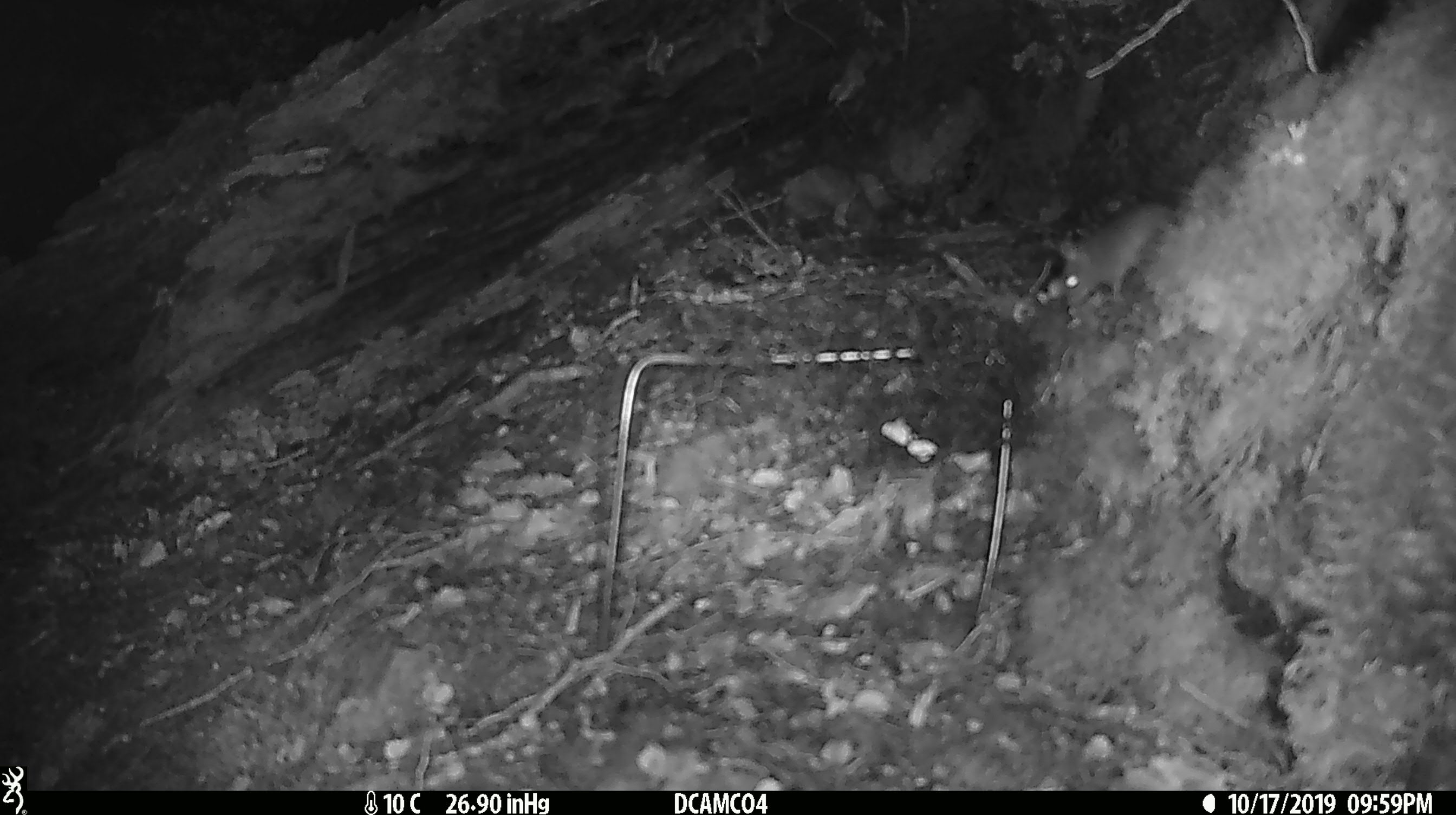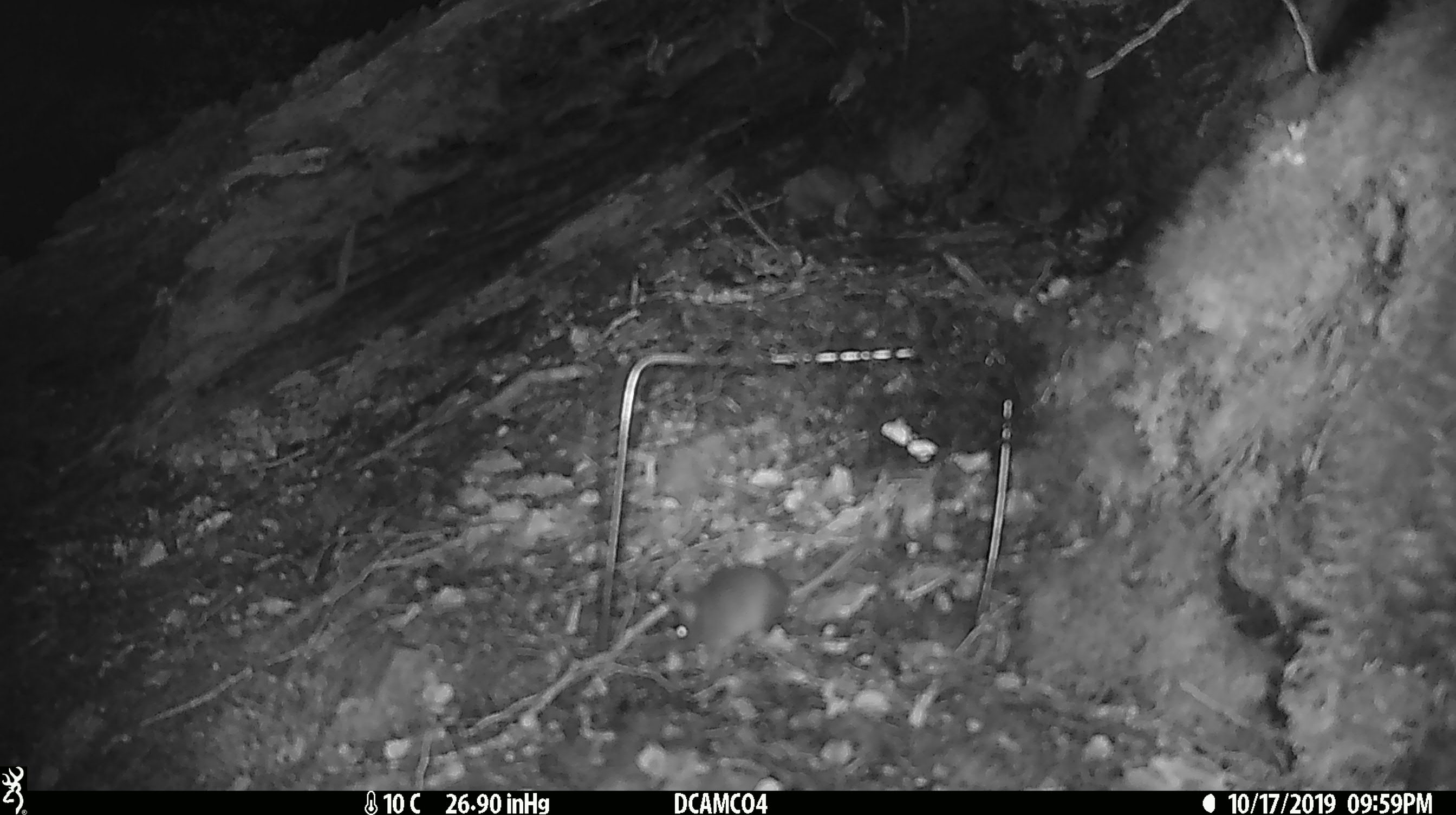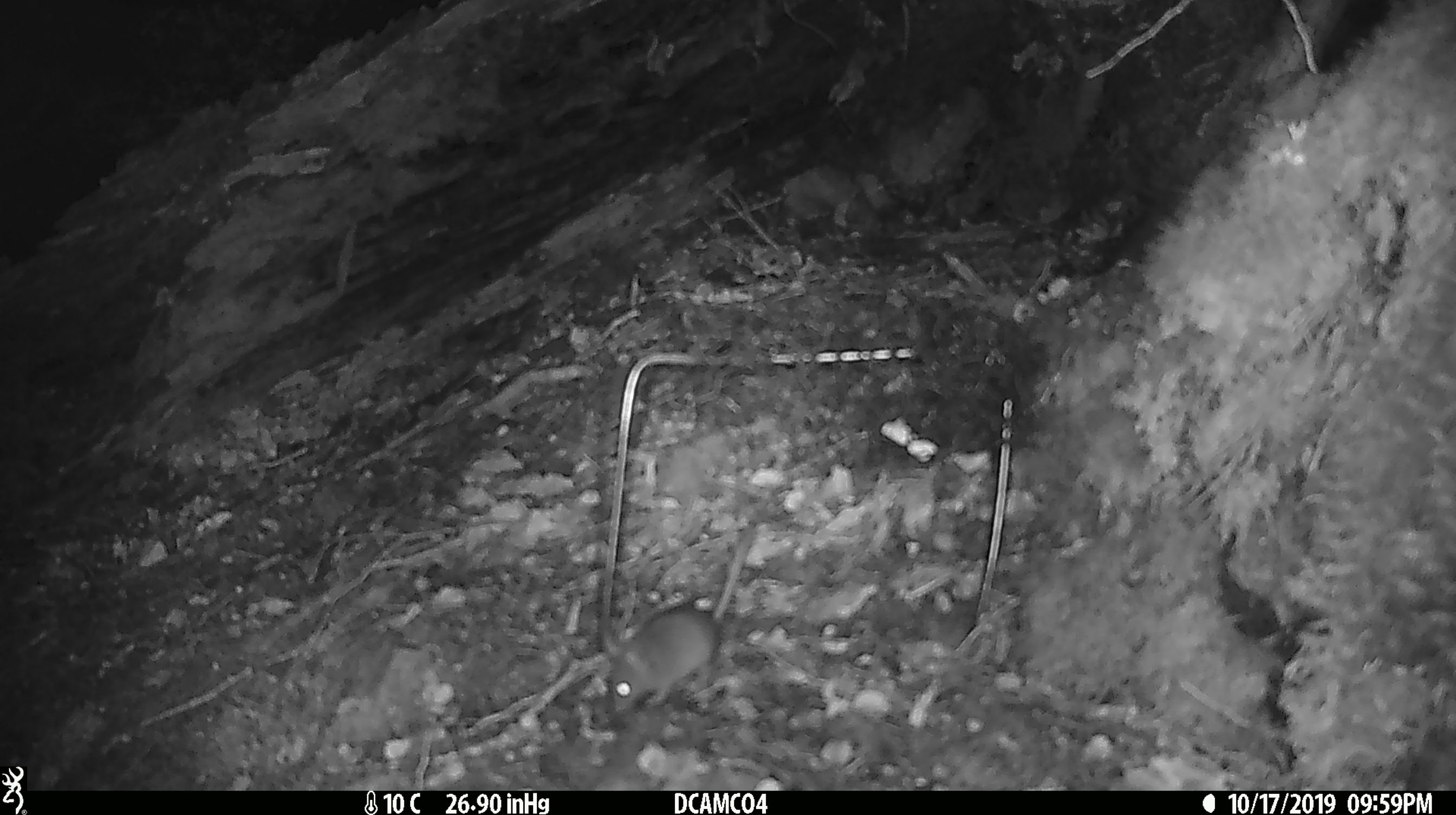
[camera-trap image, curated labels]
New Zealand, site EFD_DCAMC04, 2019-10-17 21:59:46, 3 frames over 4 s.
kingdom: Animalia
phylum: Chordata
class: Mammalia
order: Rodentia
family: Muridae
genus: Mus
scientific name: Mus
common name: mouse